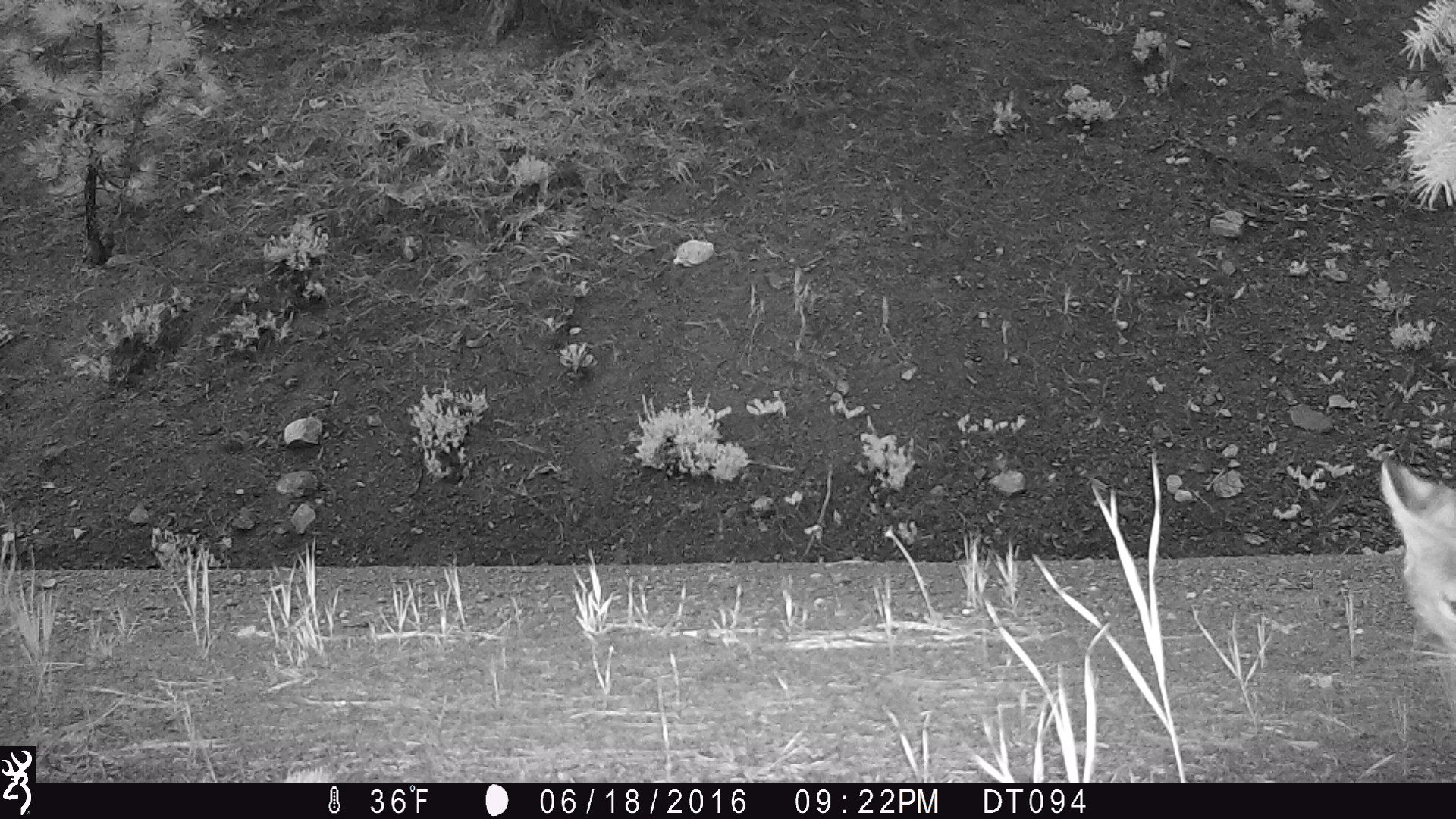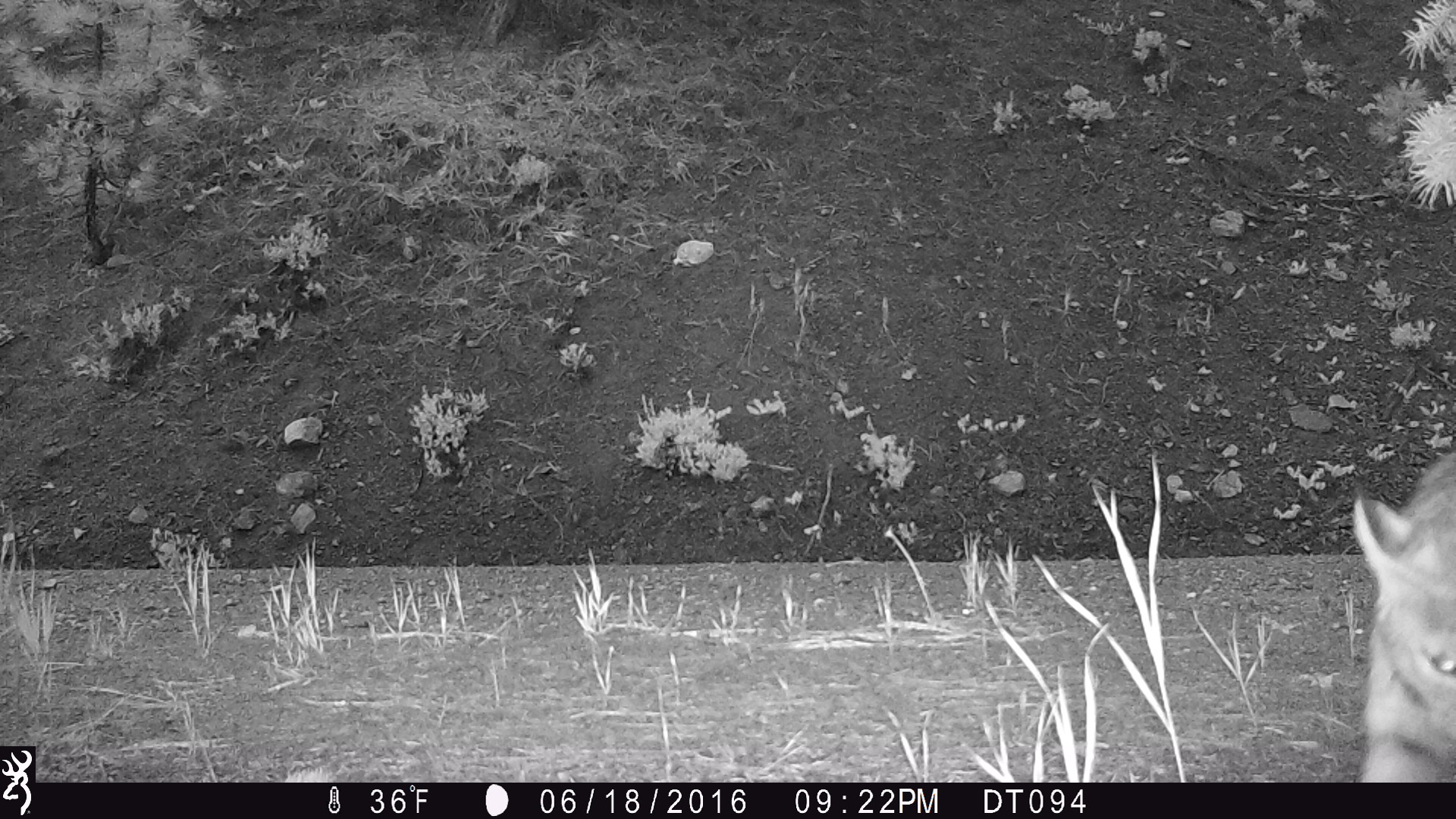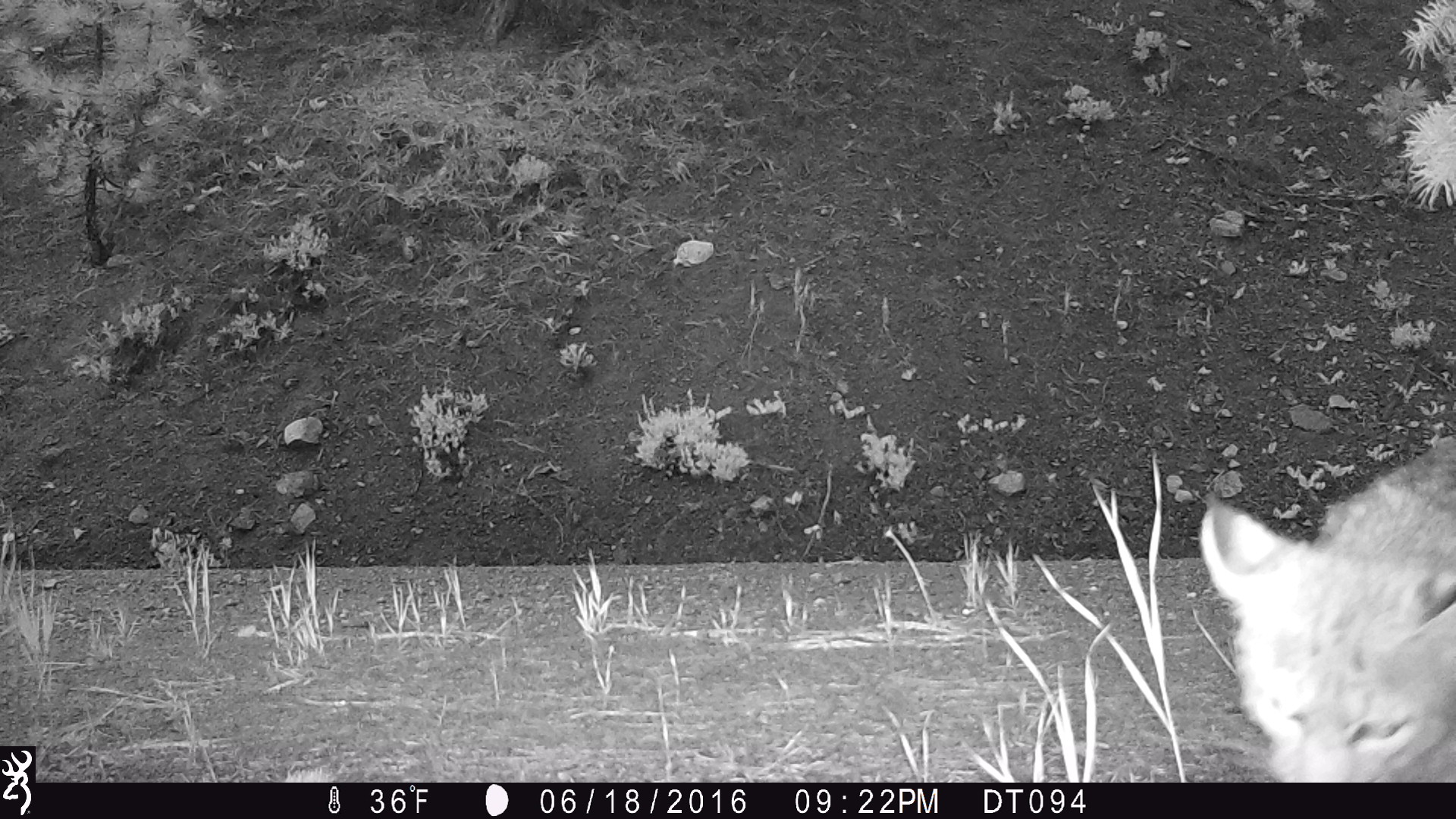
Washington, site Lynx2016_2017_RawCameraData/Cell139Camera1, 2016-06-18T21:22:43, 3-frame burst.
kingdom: Animalia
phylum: Chordata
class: Mammalia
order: Carnivora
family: Felidae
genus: Lynx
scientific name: Lynx rufus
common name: bobcat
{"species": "Lynx rufus (bobcat)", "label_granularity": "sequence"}